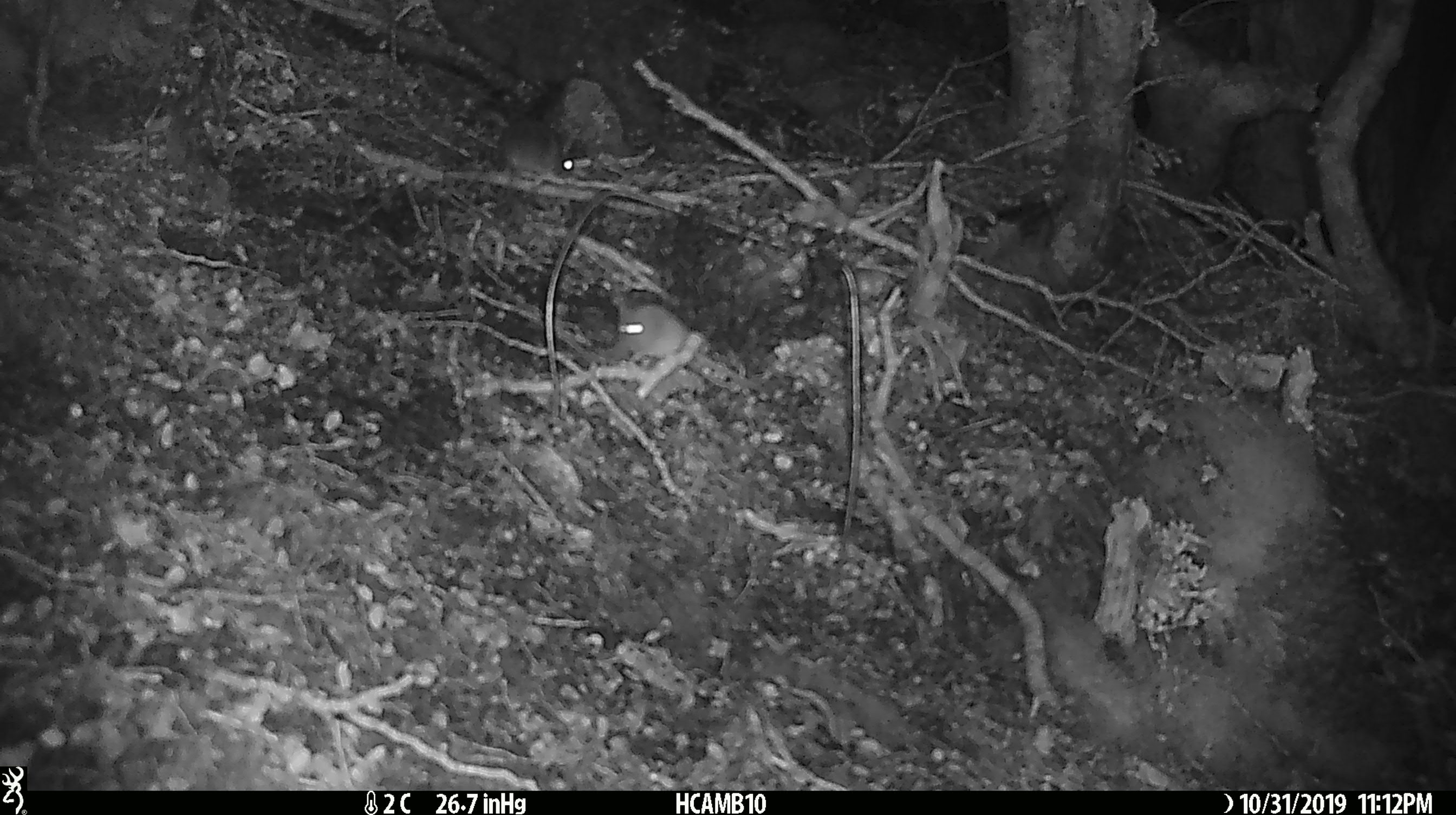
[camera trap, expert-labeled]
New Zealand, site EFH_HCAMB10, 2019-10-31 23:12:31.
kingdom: Animalia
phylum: Chordata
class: Mammalia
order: Rodentia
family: Muridae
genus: Mus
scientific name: Mus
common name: mouse